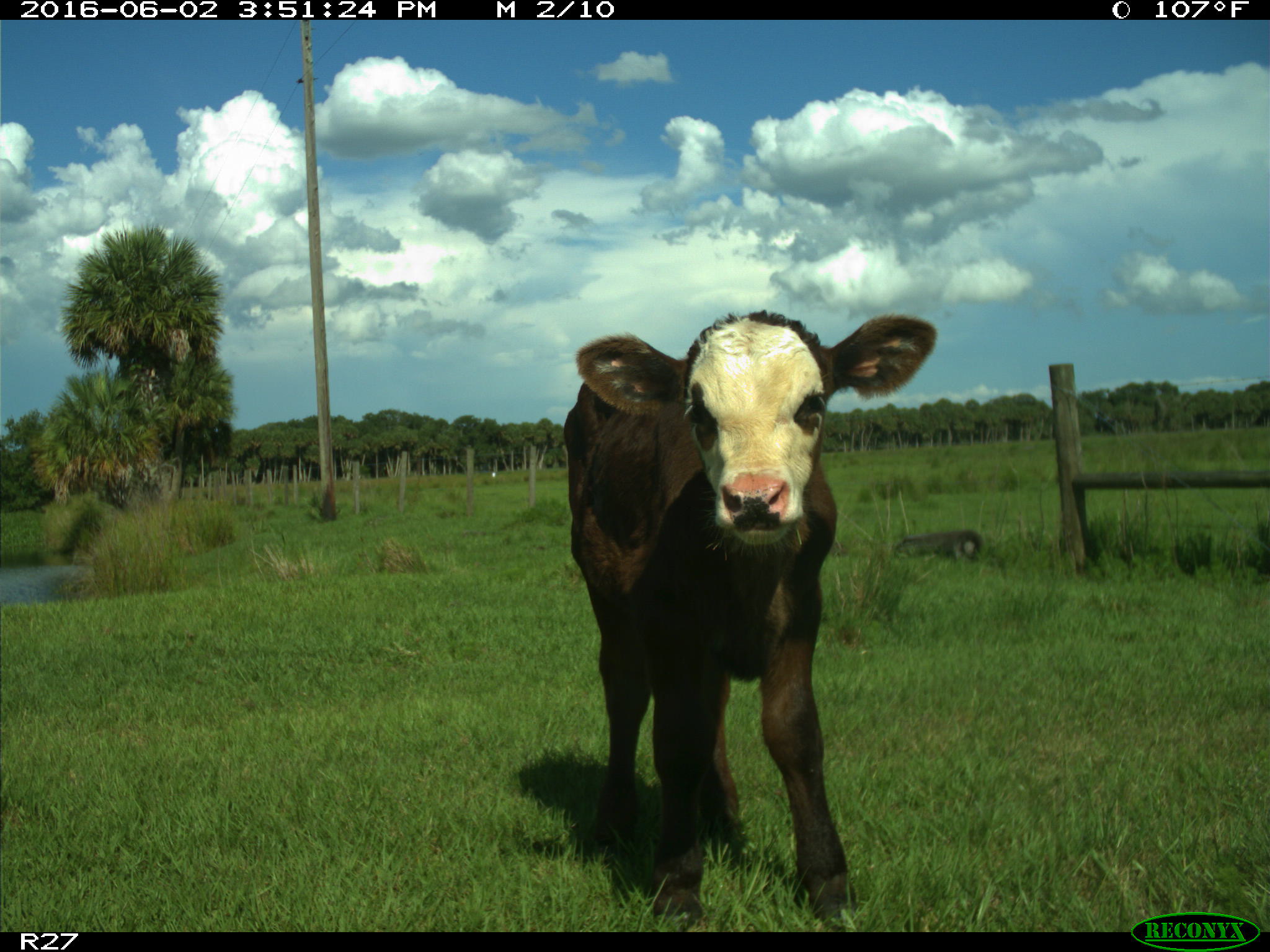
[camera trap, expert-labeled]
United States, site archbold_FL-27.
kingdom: Animalia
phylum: Chordata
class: Mammalia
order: Artiodactyla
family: Bovidae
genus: Bos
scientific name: Bos taurus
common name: domestic cow